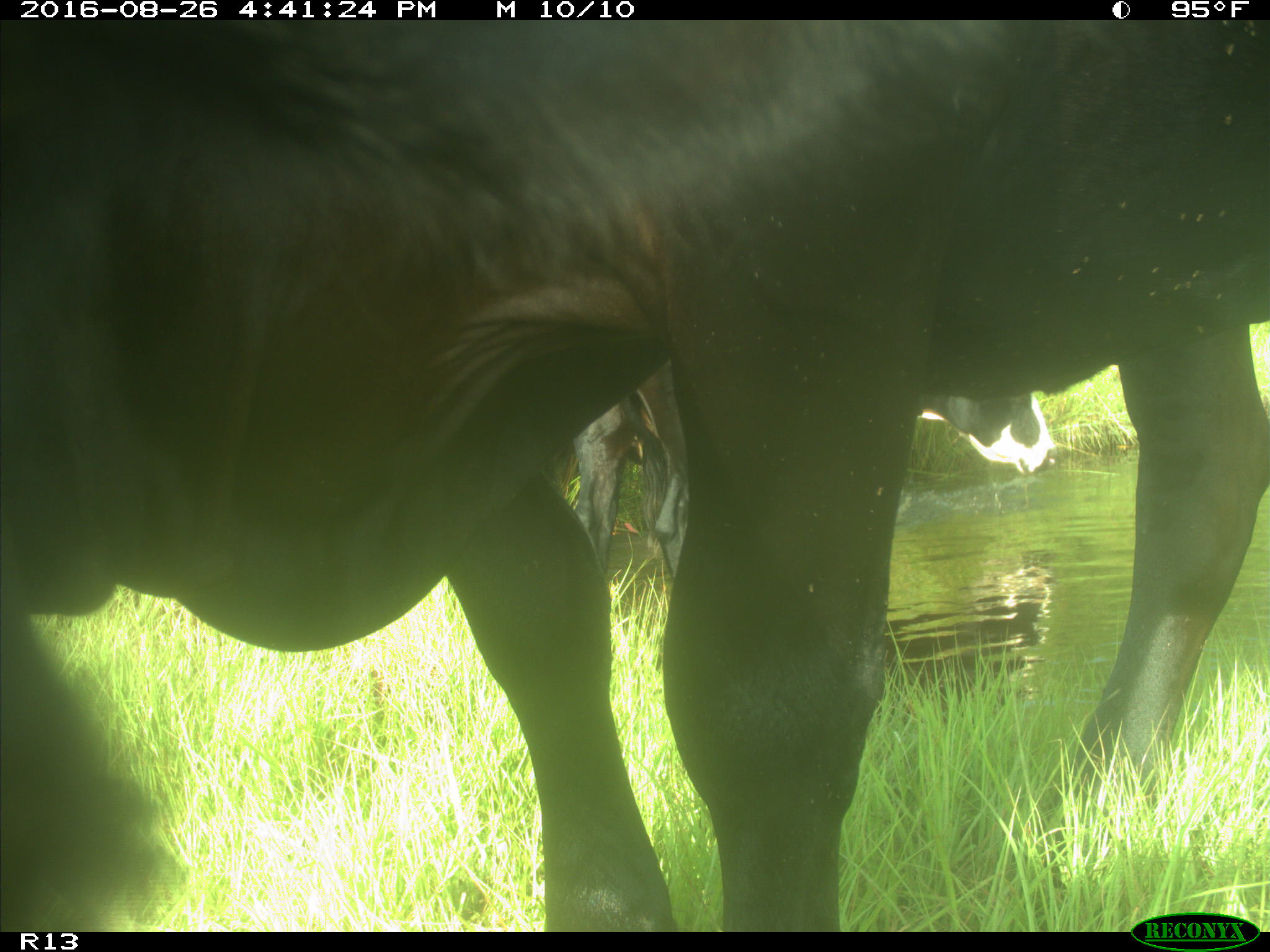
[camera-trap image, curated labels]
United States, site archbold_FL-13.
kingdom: Animalia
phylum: Chordata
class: Mammalia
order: Artiodactyla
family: Bovidae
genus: Bos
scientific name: Bos taurus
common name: domestic cow